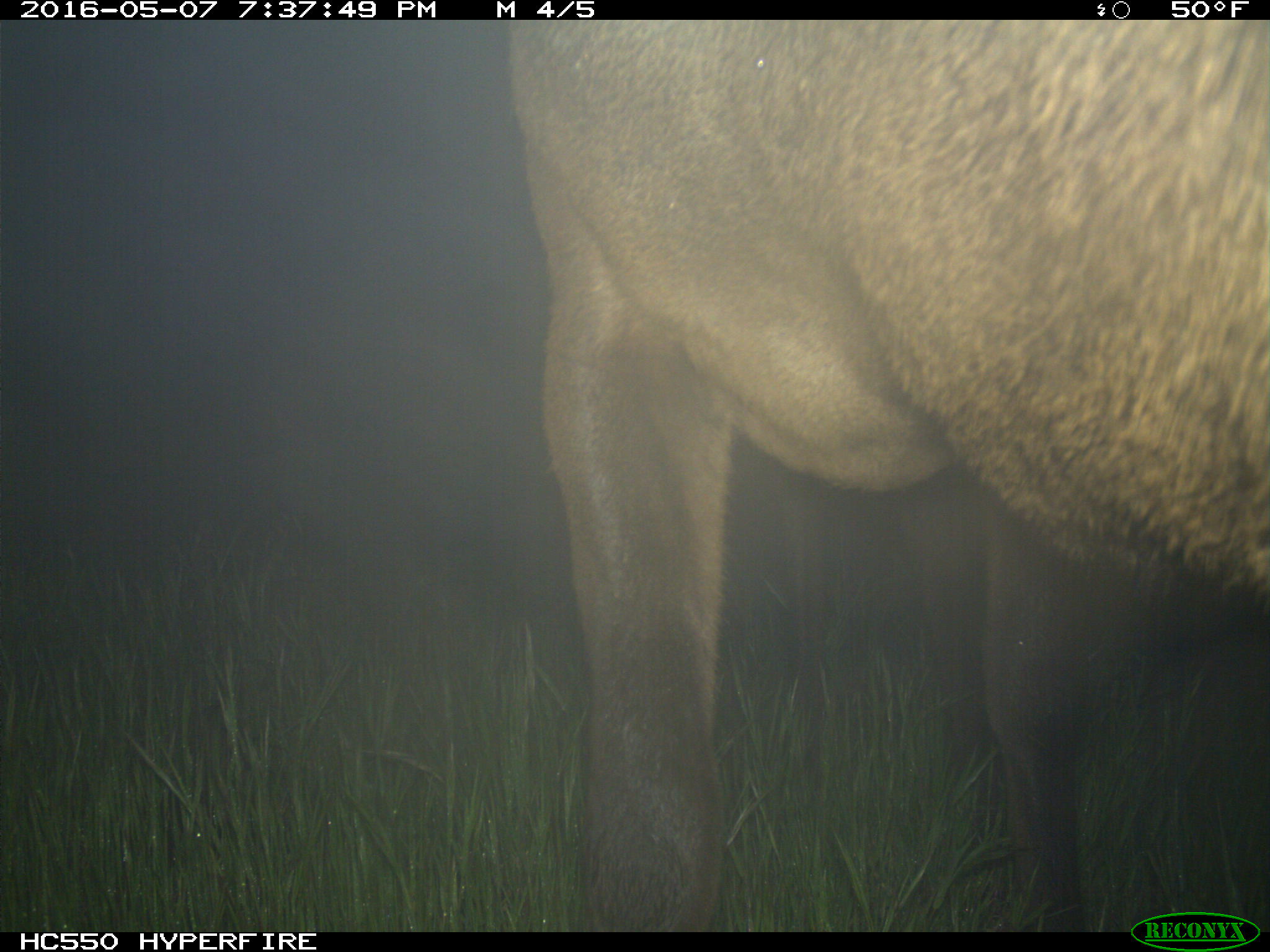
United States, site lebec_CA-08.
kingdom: Animalia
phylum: Chordata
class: Mammalia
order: Artiodactyla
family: Cervidae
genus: Cervus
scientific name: Cervus canadensis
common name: elk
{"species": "Cervus canadensis (elk)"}